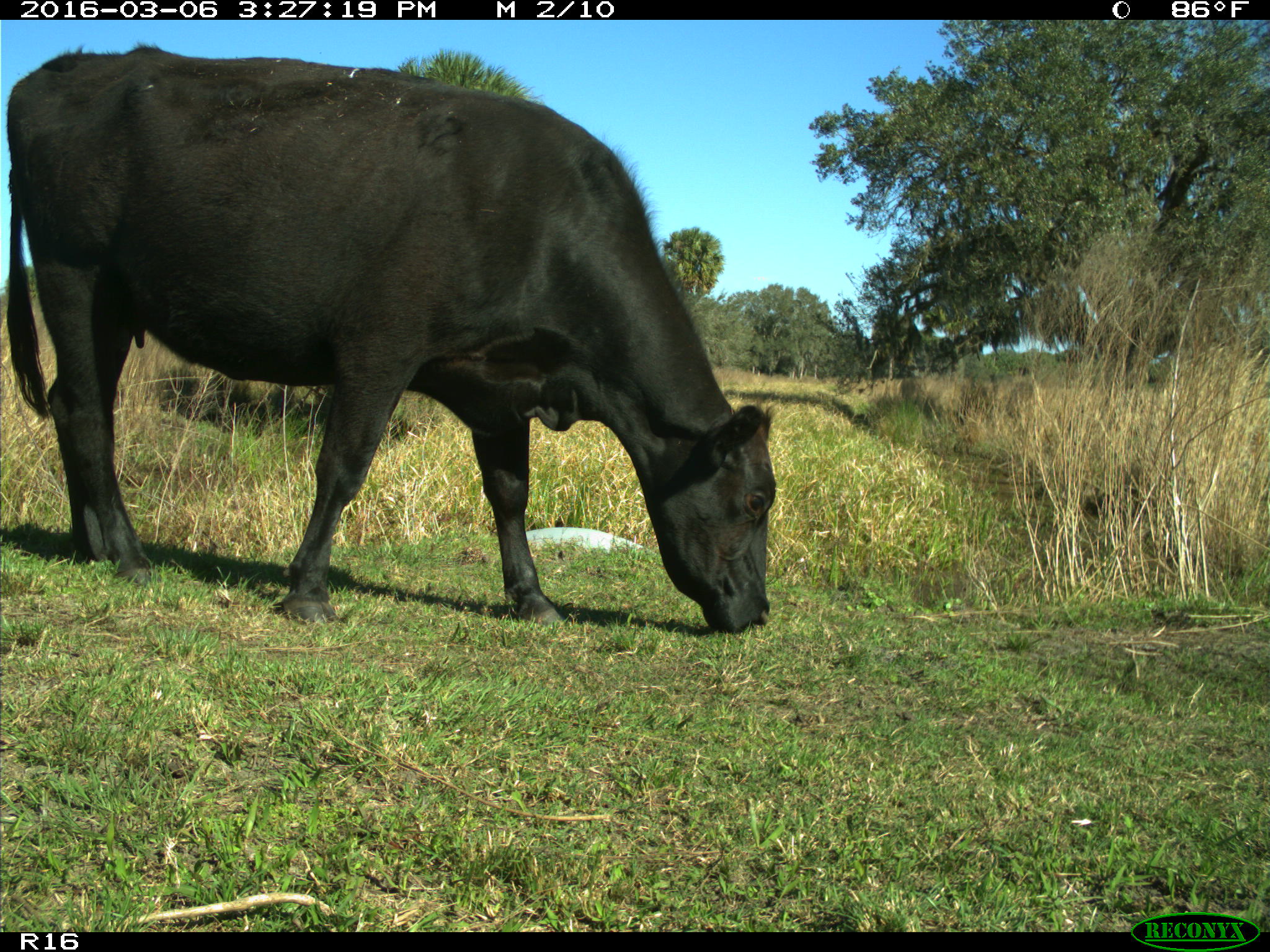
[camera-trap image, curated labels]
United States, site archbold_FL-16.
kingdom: Animalia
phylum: Chordata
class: Mammalia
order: Artiodactyla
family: Bovidae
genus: Bos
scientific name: Bos taurus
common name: domestic cow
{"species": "Bos taurus (domestic cow)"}